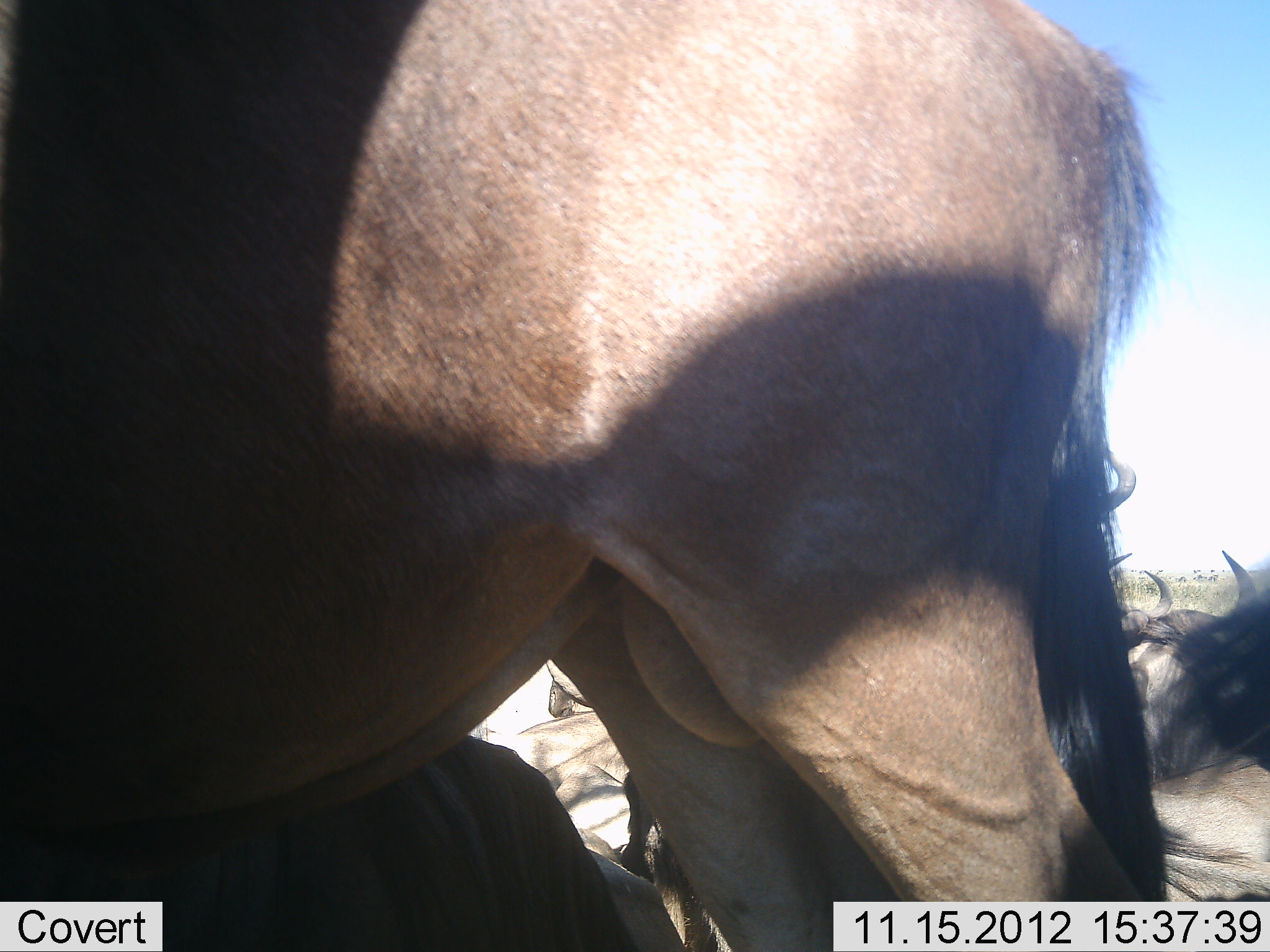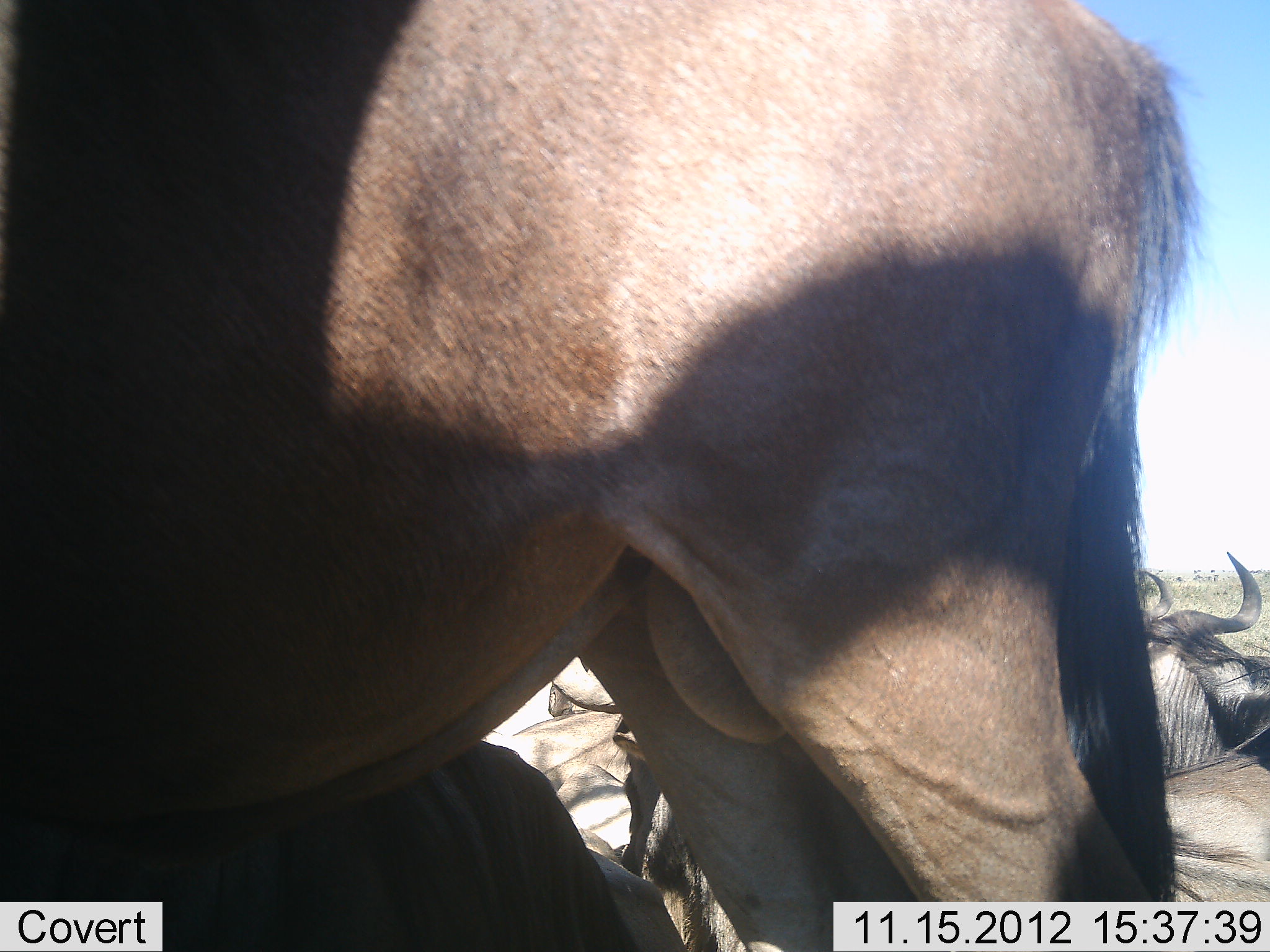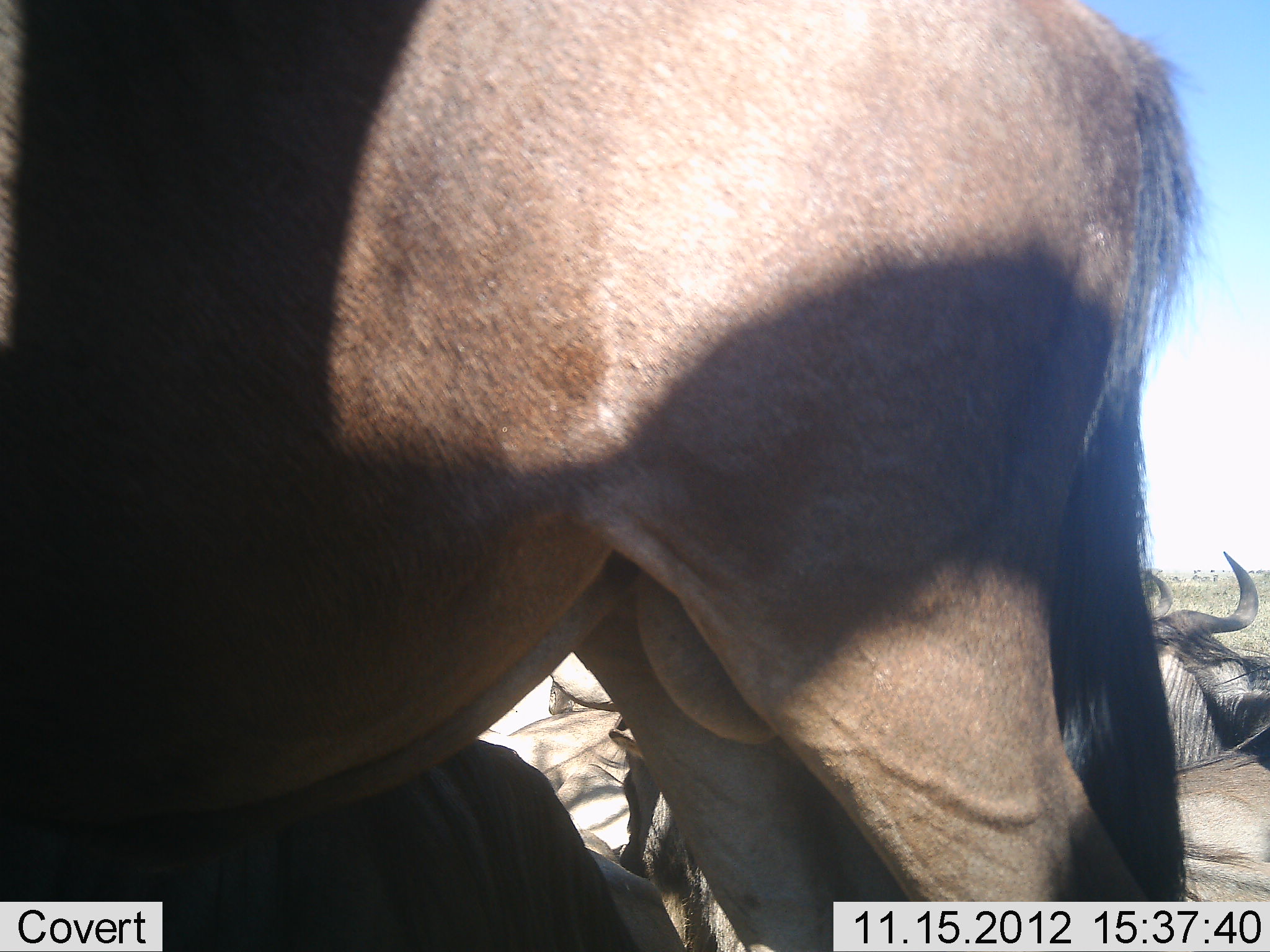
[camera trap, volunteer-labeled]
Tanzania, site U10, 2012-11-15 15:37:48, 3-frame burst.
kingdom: Animalia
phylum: Chordata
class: Mammalia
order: Artiodactyla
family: Bovidae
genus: Connochaetes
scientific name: Connochaetes taurinus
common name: blue wildebeest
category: wildebeest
Wildebeest (blue wildebeest) (Connochaetes taurinus), count 5. Behavior (volunteer vote fractions): standing 90%, resting 100%, moving 0%, interacting 0%. Young present (vote fraction): 0%. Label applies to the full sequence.